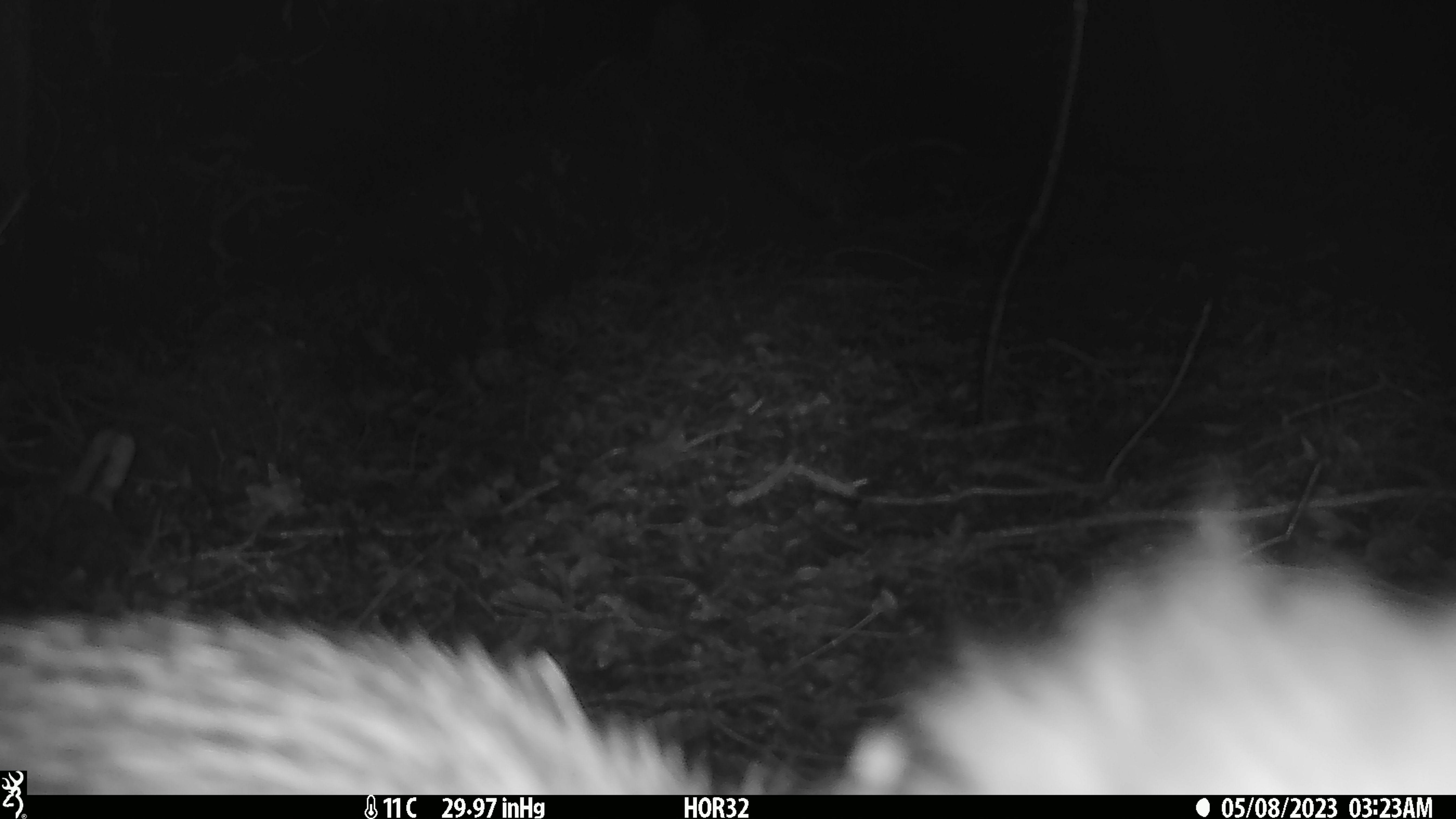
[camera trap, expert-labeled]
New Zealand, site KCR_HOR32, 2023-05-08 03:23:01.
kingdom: Animalia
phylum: Chordata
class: Aves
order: Apterygiformes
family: Apterygidae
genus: Apteryx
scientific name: Apteryx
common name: kiwi